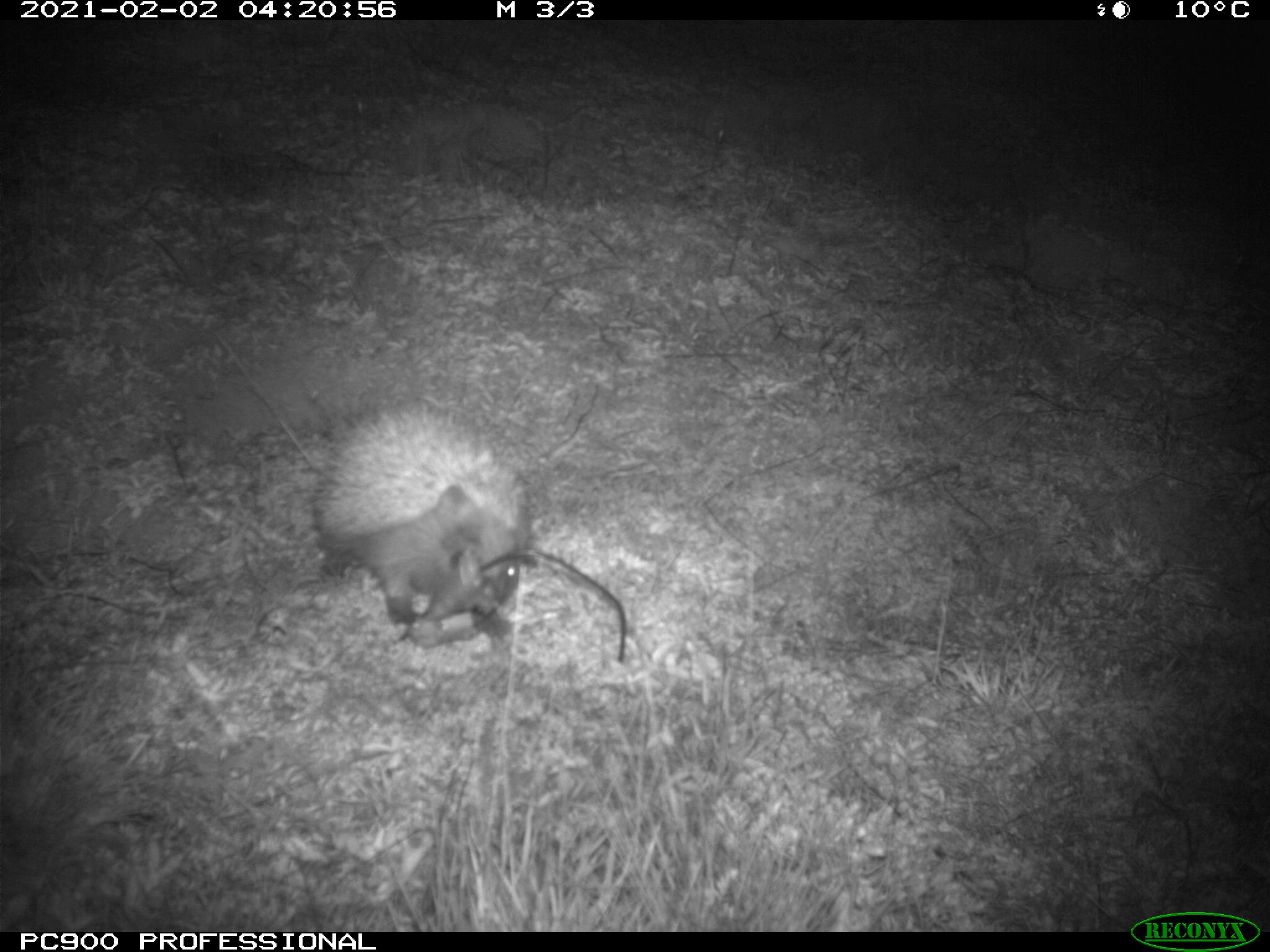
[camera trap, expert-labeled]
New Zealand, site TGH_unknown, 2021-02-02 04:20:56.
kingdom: Animalia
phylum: Chordata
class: Mammalia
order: Eulipotyphla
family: Erinaceidae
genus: Erinaceus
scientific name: Erinaceus europaeus europaeus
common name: european hedgehog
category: hedgehog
Hedgehog (european hedgehog) (Erinaceus europaeus europaeus).